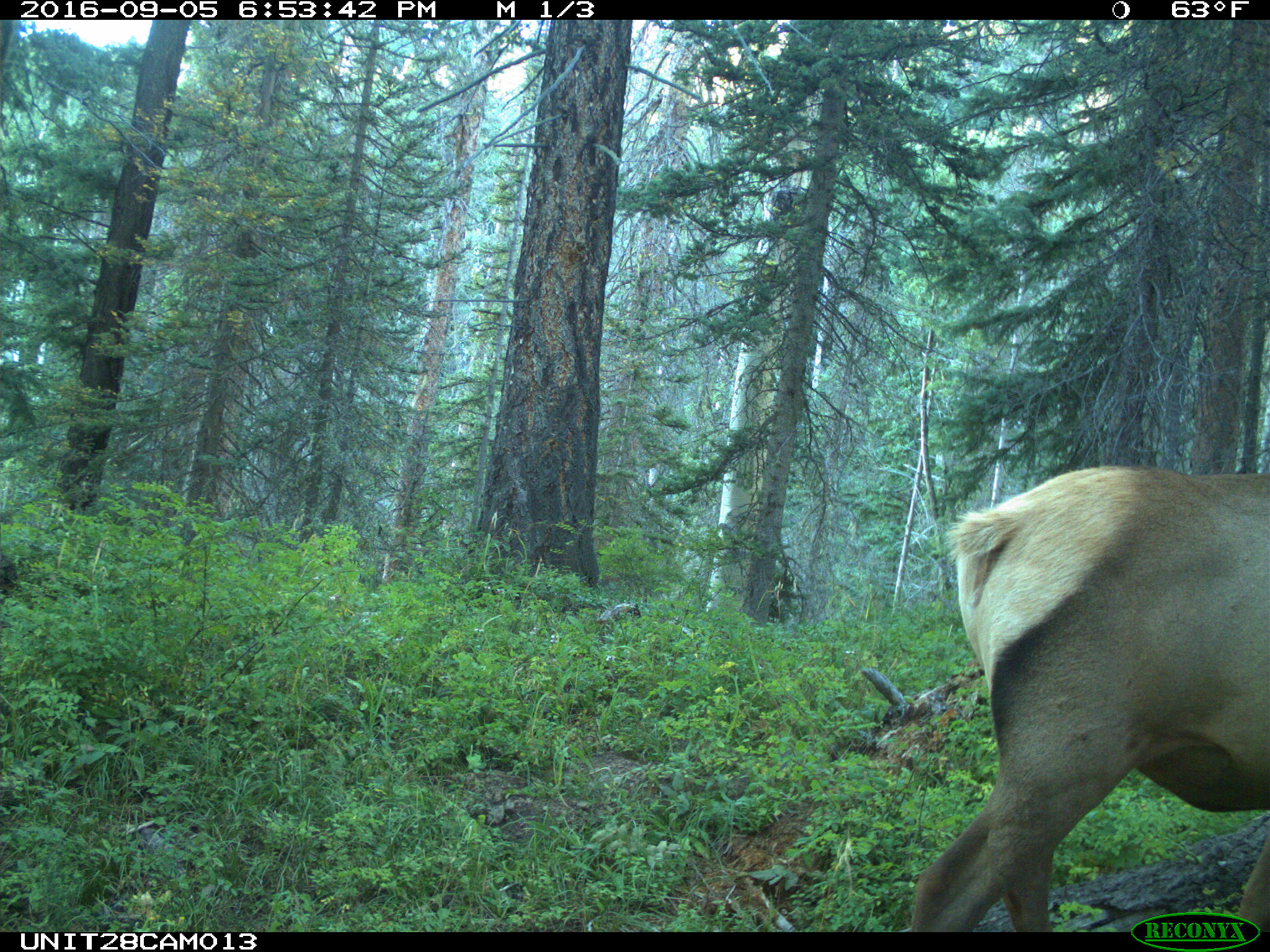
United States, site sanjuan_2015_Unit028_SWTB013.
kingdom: Animalia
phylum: Chordata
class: Mammalia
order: Artiodactyla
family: Cervidae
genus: Cervus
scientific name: Cervus elaphus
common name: red deer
Cervus elaphus (red deer).